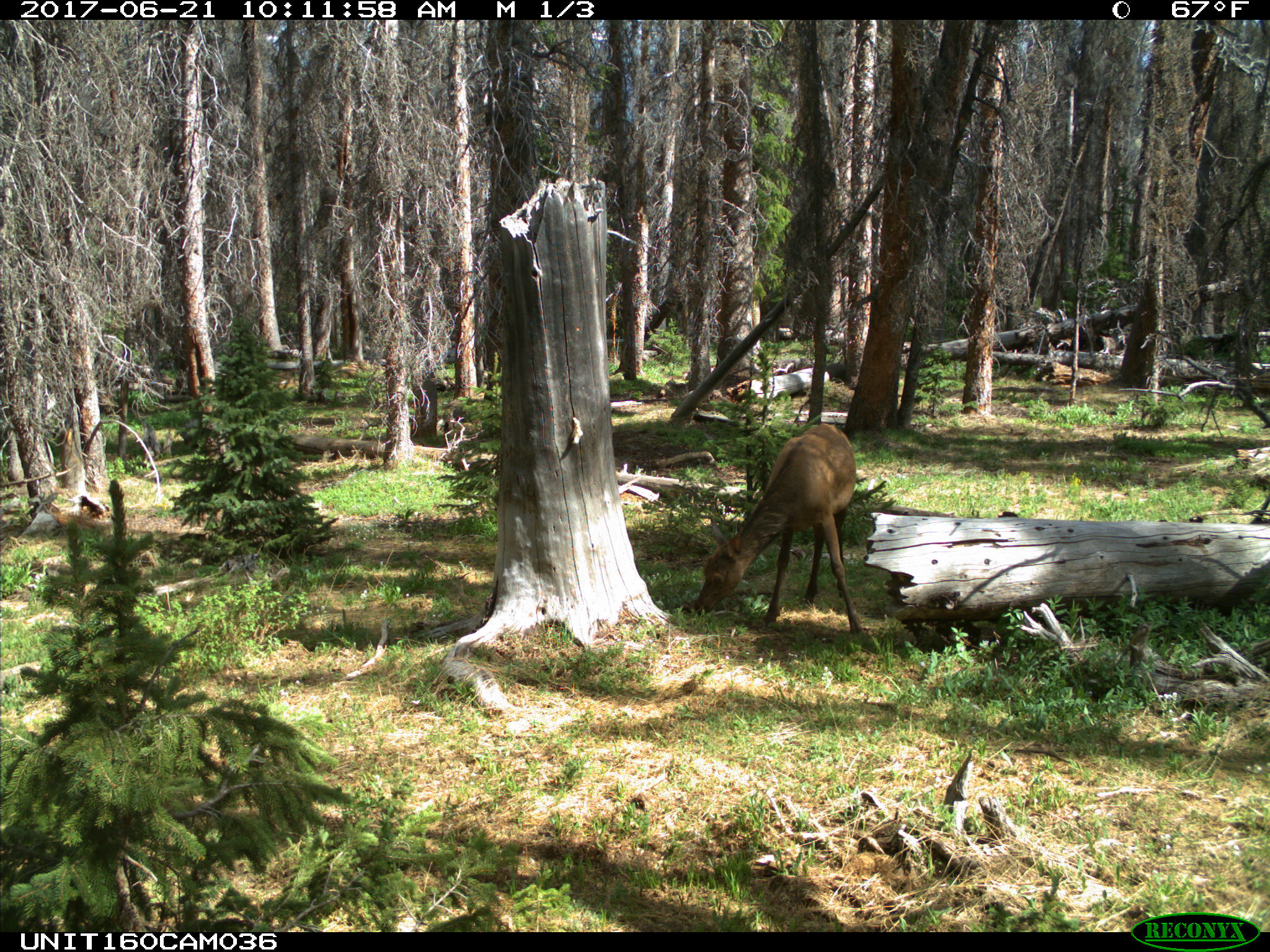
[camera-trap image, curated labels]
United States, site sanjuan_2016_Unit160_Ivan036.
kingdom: Animalia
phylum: Chordata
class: Mammalia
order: Artiodactyla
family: Cervidae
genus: Cervus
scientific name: Cervus elaphus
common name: red deer